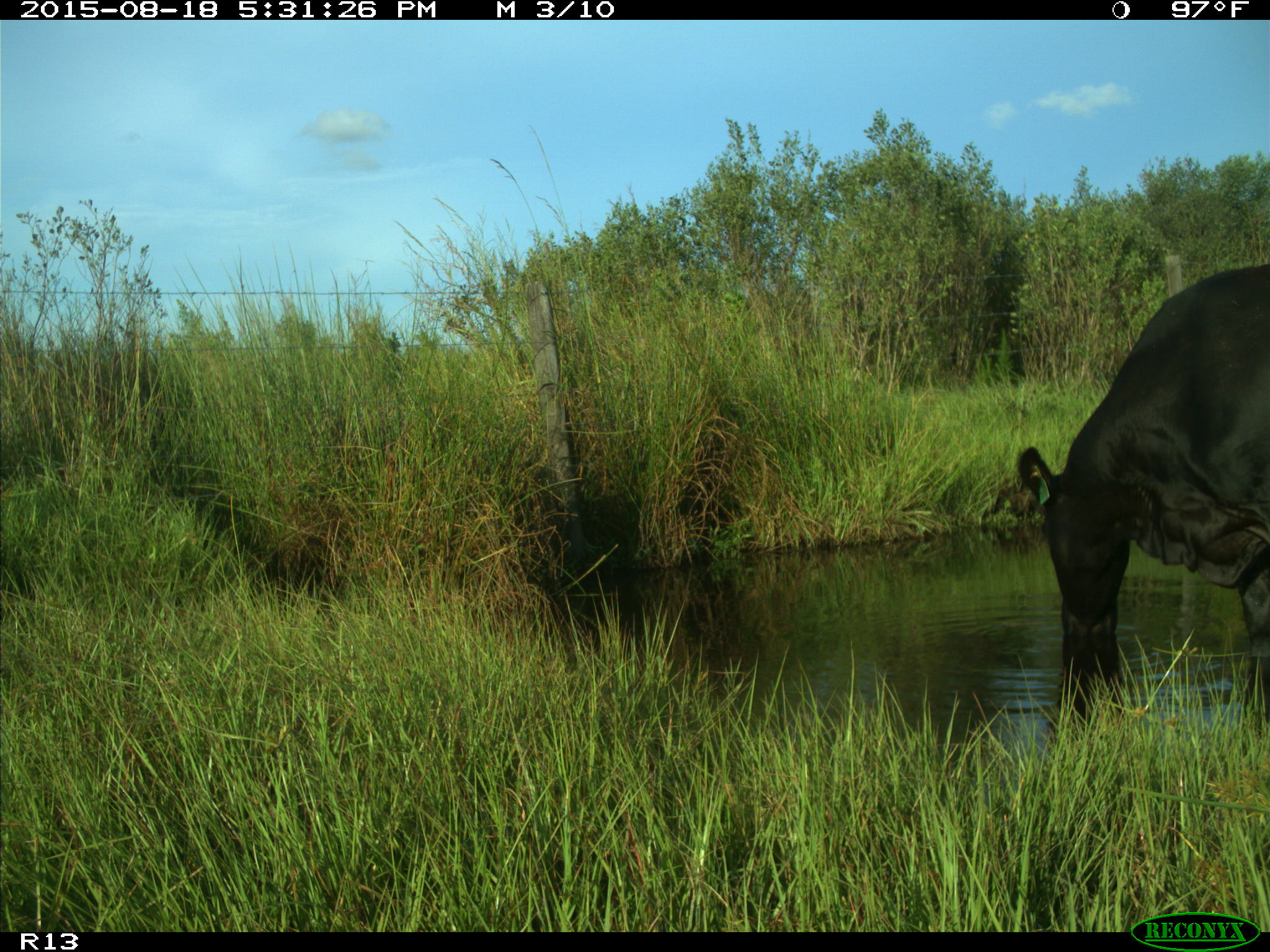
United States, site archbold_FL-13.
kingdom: Animalia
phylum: Chordata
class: Mammalia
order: Artiodactyla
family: Bovidae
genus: Bos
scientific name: Bos taurus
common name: domestic cow